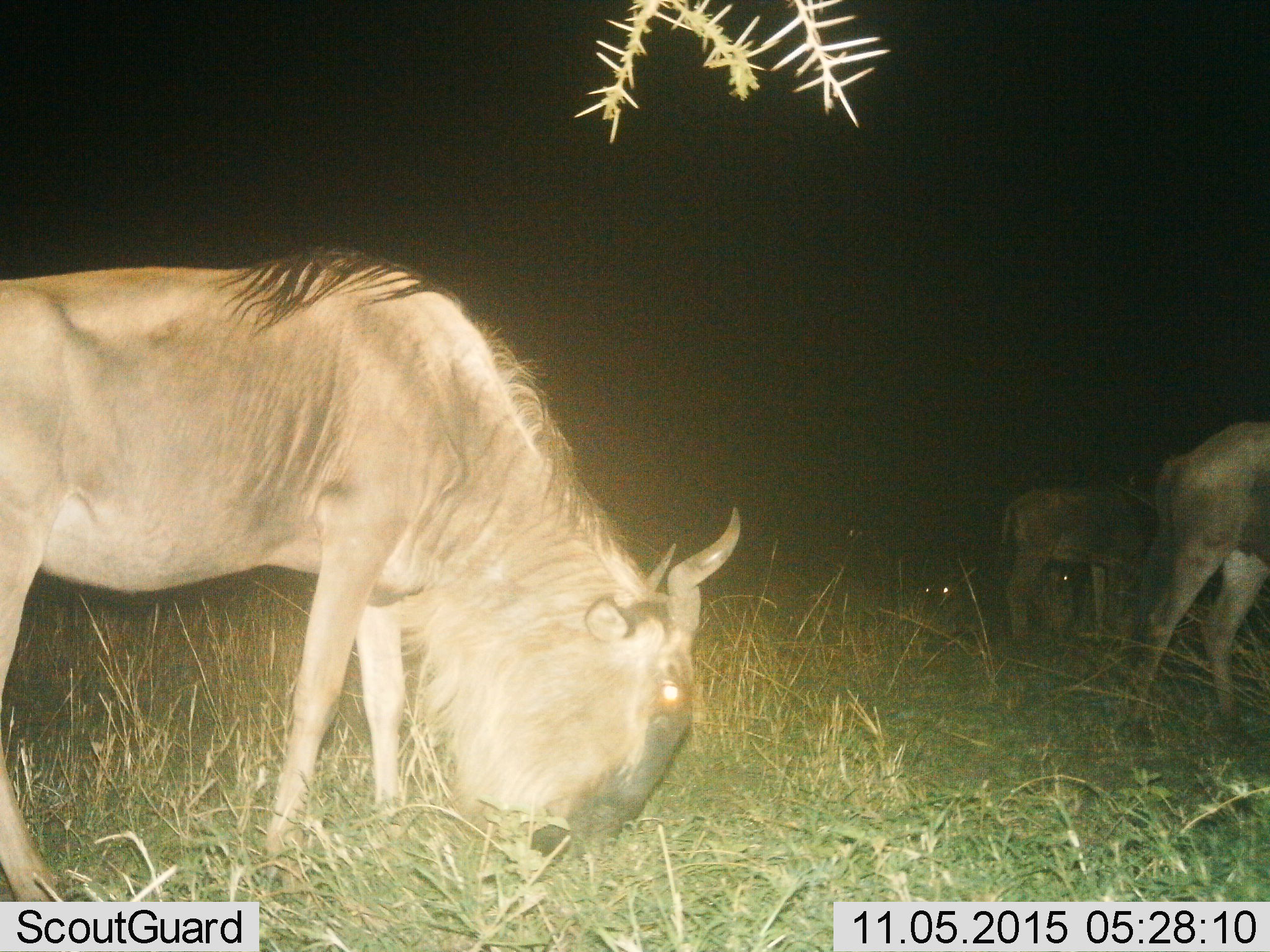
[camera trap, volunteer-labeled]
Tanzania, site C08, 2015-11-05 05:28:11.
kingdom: Animalia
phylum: Chordata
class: Mammalia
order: Artiodactyla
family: Bovidae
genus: Connochaetes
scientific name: Connochaetes taurinus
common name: blue wildebeest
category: wildebeest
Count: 5.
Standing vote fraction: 58%.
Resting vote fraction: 21%.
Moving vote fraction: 16%.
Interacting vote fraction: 11%.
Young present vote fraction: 11%.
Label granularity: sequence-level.